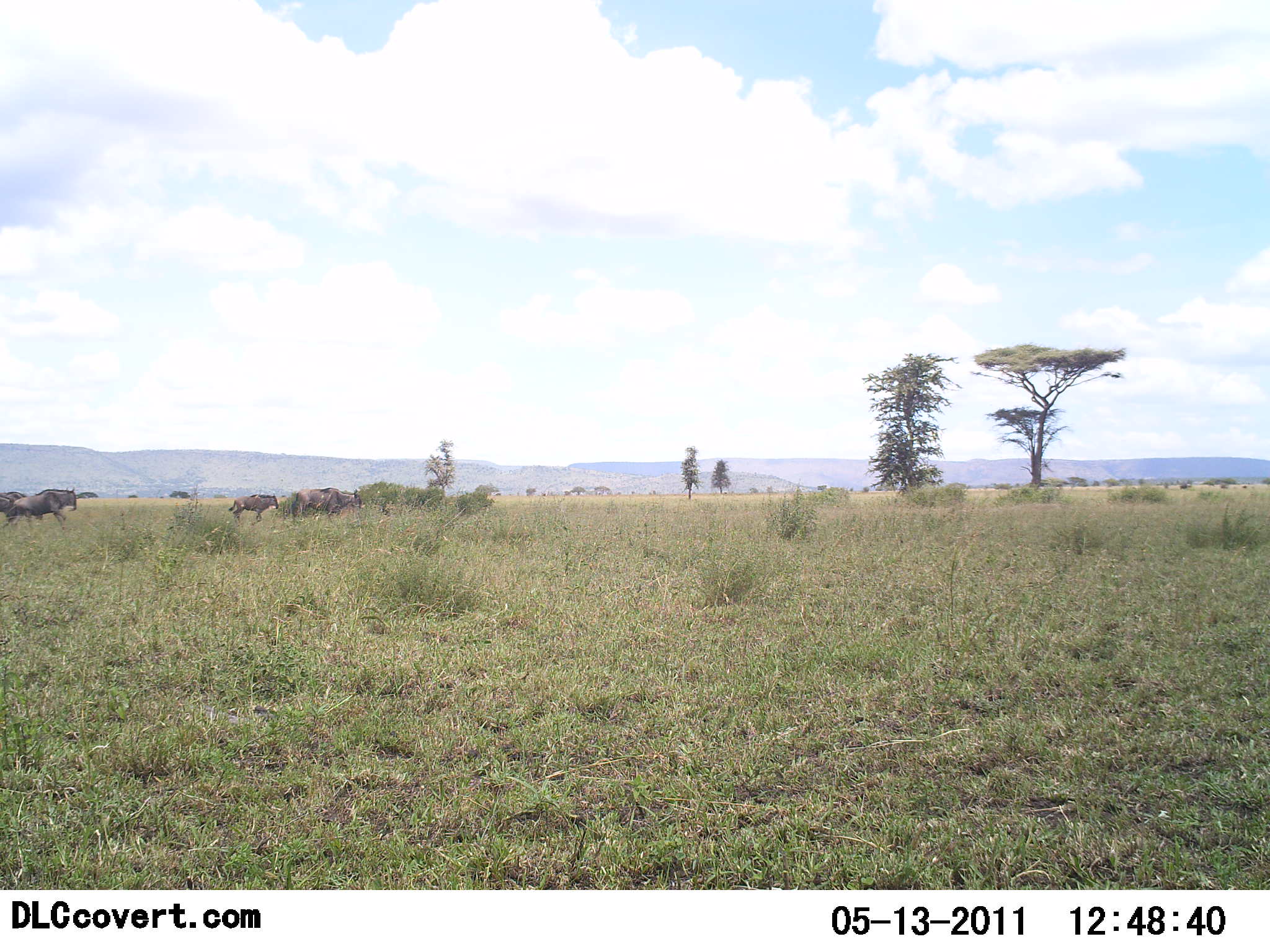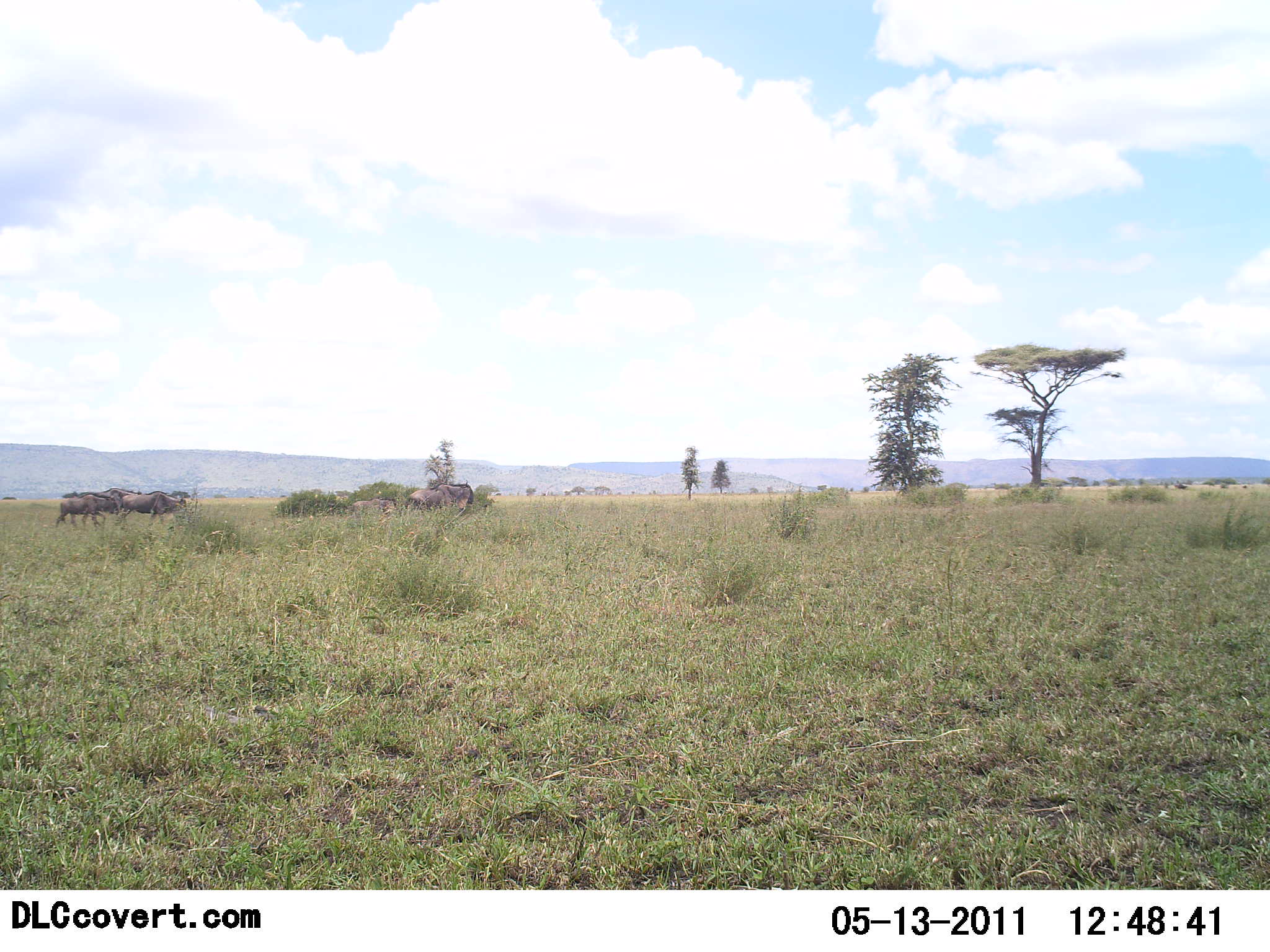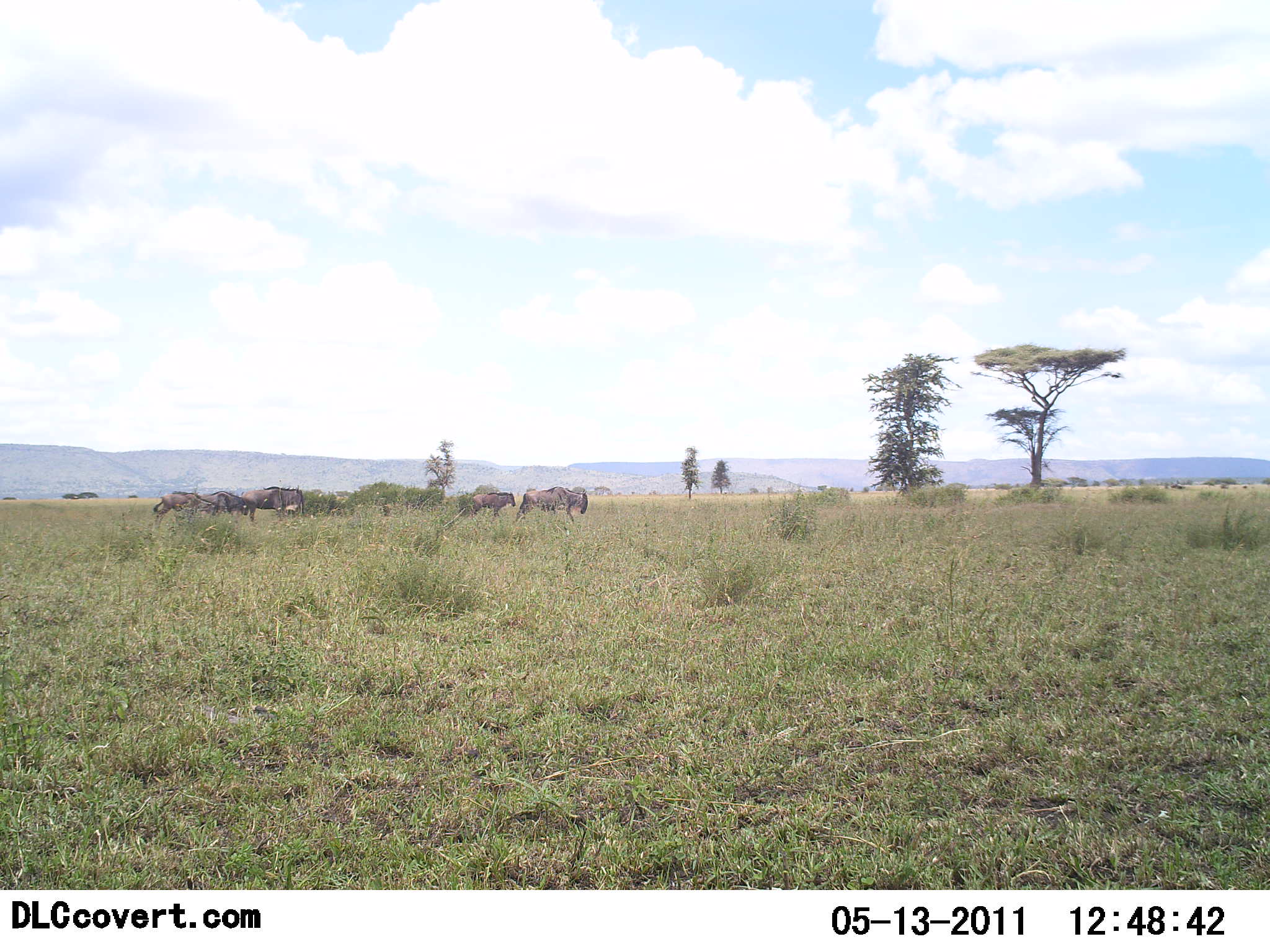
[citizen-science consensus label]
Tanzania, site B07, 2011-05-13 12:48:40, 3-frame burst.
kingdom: Animalia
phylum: Chordata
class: Mammalia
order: Artiodactyla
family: Bovidae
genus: Connochaetes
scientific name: Connochaetes taurinus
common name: blue wildebeest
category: wildebeest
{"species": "wildebeest (blue wildebeest) (Connochaetes taurinus)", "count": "6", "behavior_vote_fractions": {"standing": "0%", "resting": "0%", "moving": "100%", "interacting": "0%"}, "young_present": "0%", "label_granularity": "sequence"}